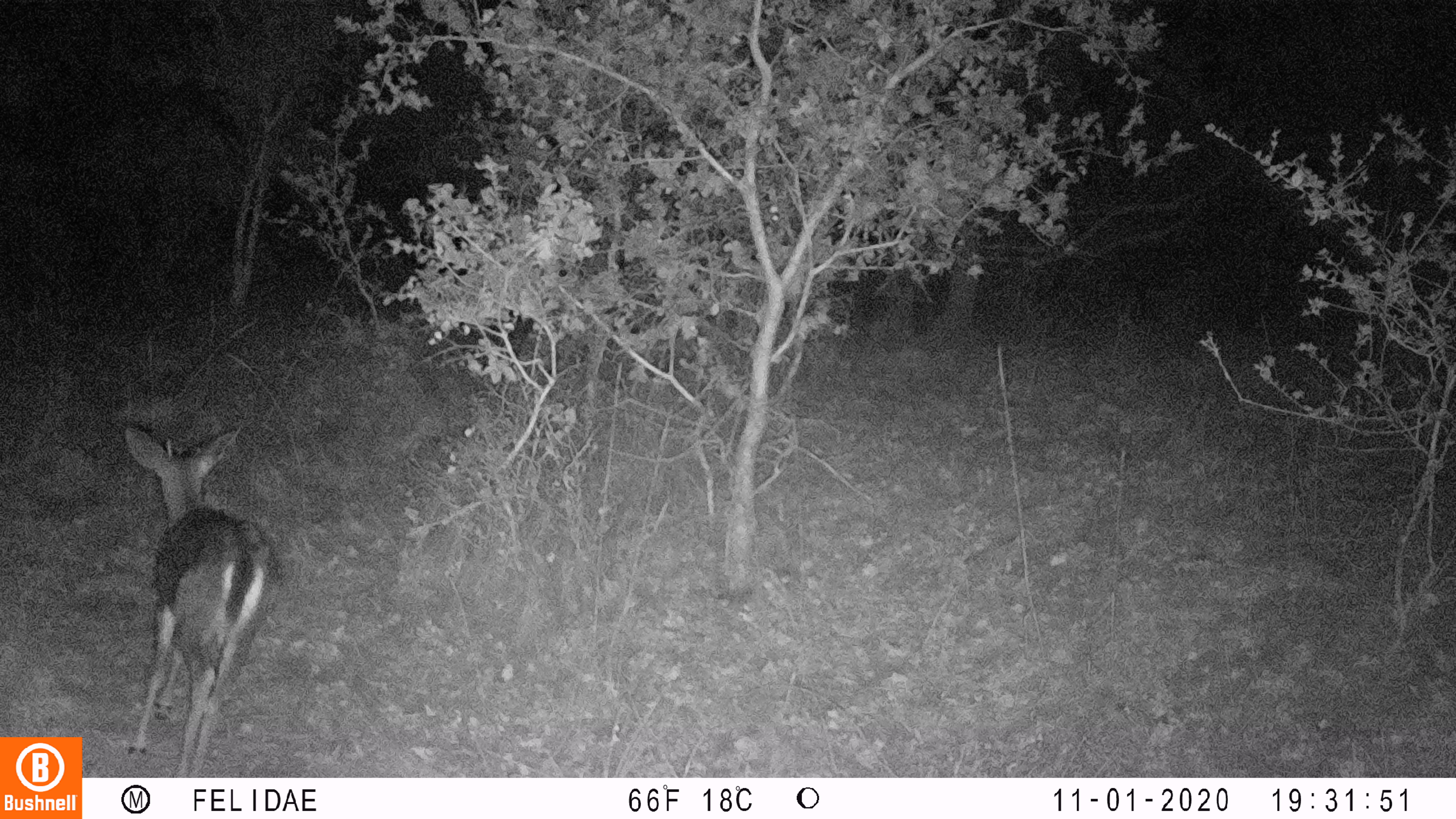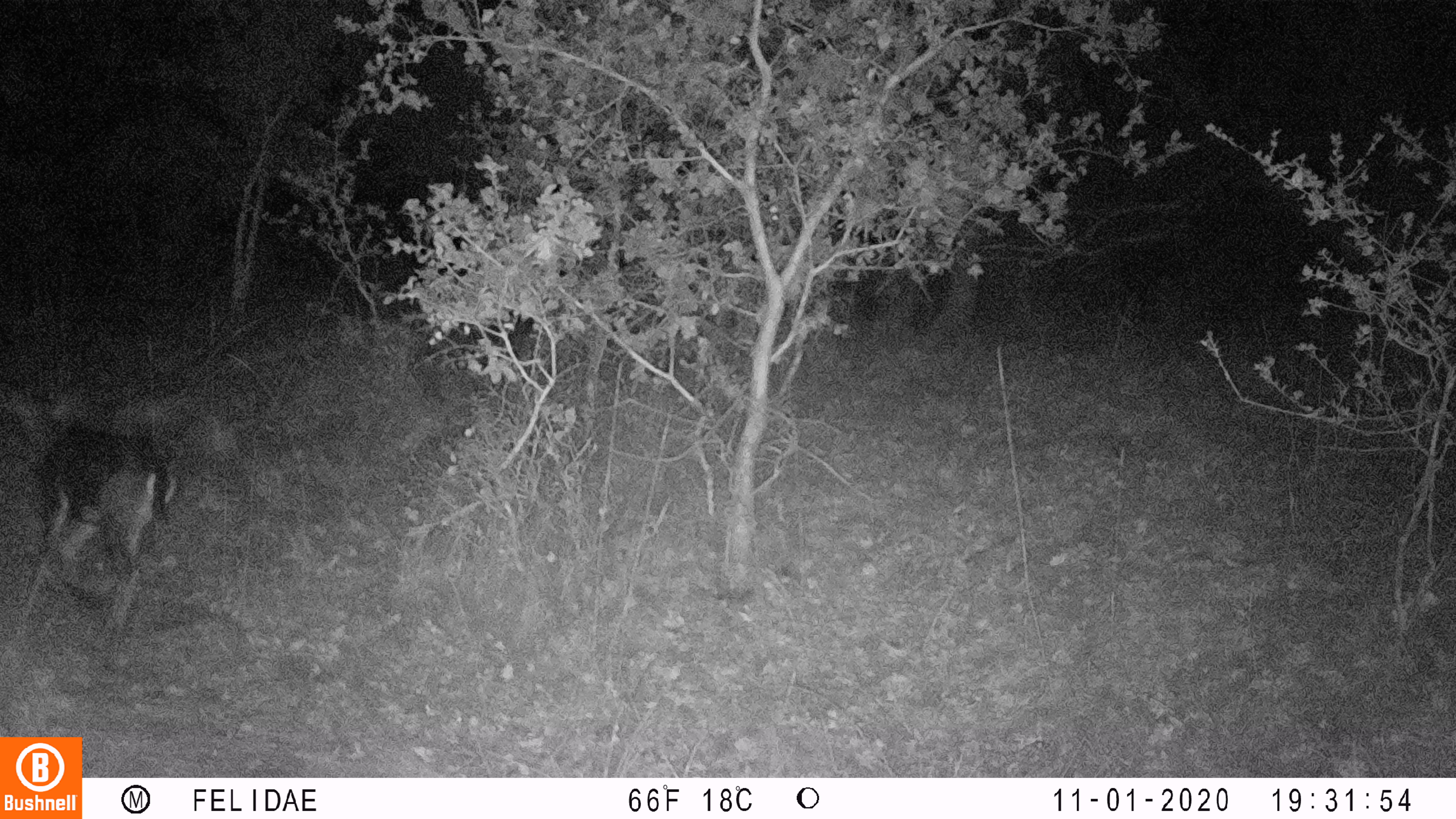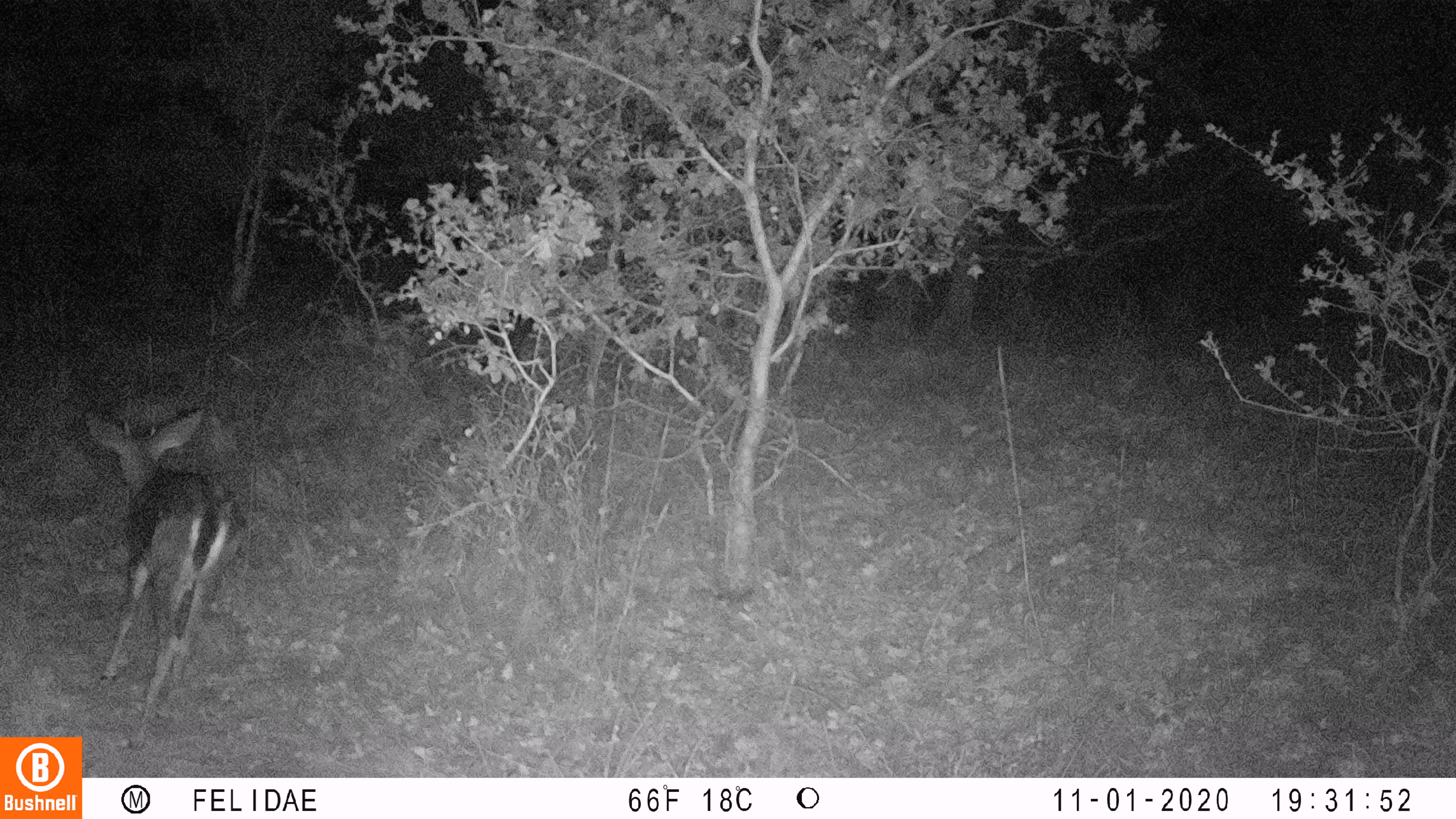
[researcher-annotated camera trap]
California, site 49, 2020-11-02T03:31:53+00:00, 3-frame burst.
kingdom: Animalia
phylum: Chordata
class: Mammalia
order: Artiodactyla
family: Cervidae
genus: Odocoileus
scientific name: Odocoileus hemionus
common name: mule deer